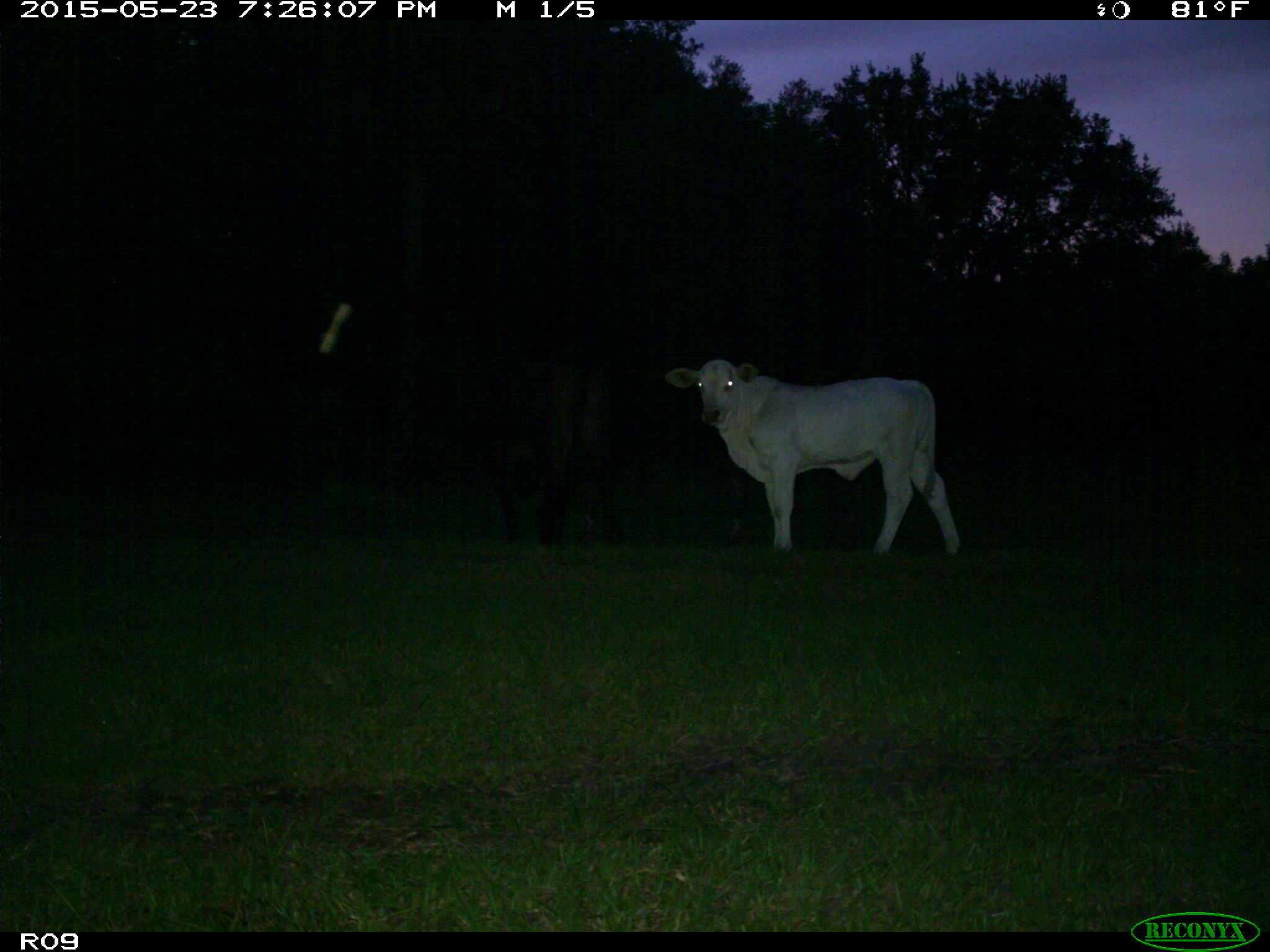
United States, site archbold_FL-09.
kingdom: Animalia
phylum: Chordata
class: Mammalia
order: Artiodactyla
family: Bovidae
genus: Bos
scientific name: Bos taurus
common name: domestic cow